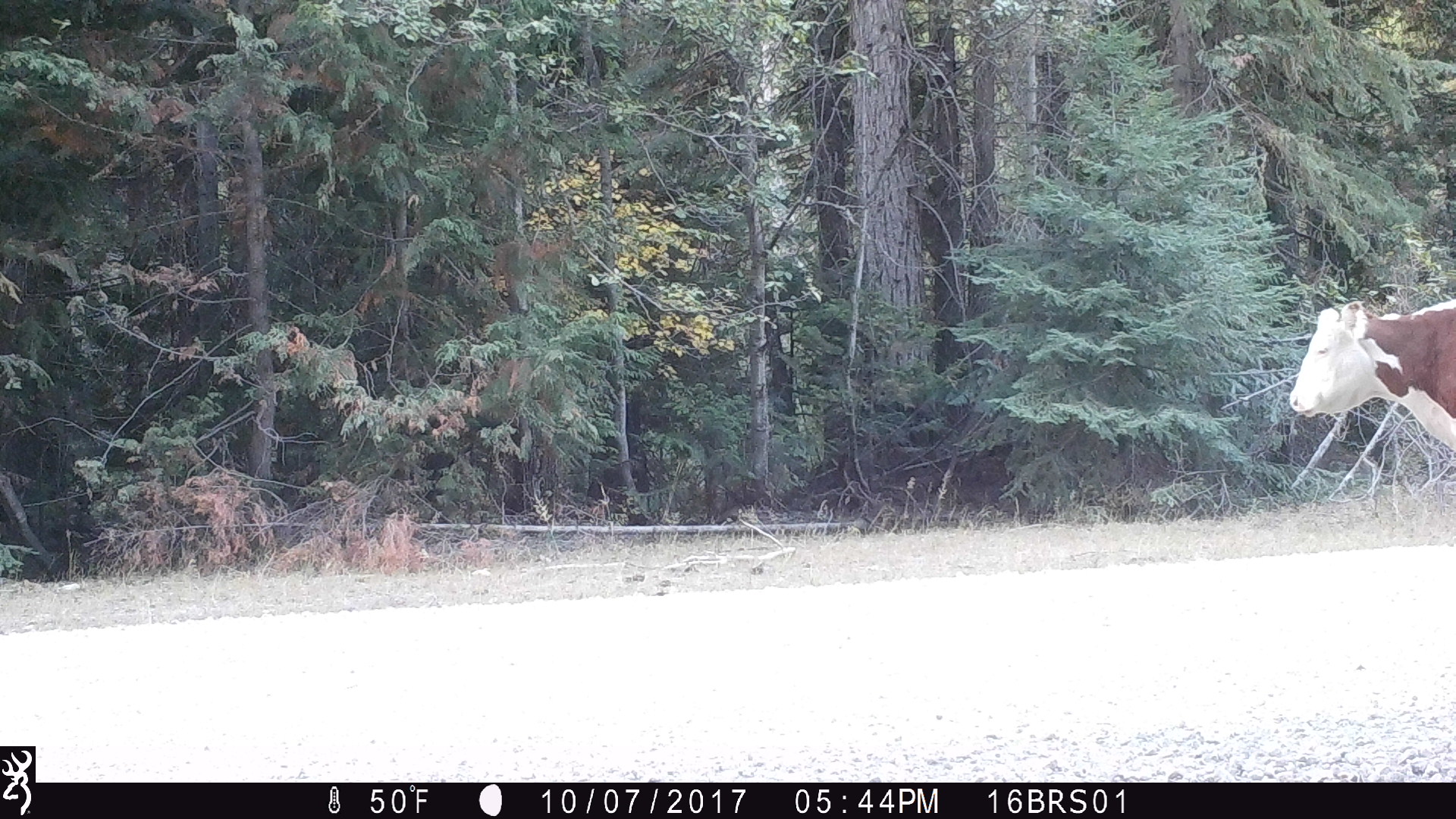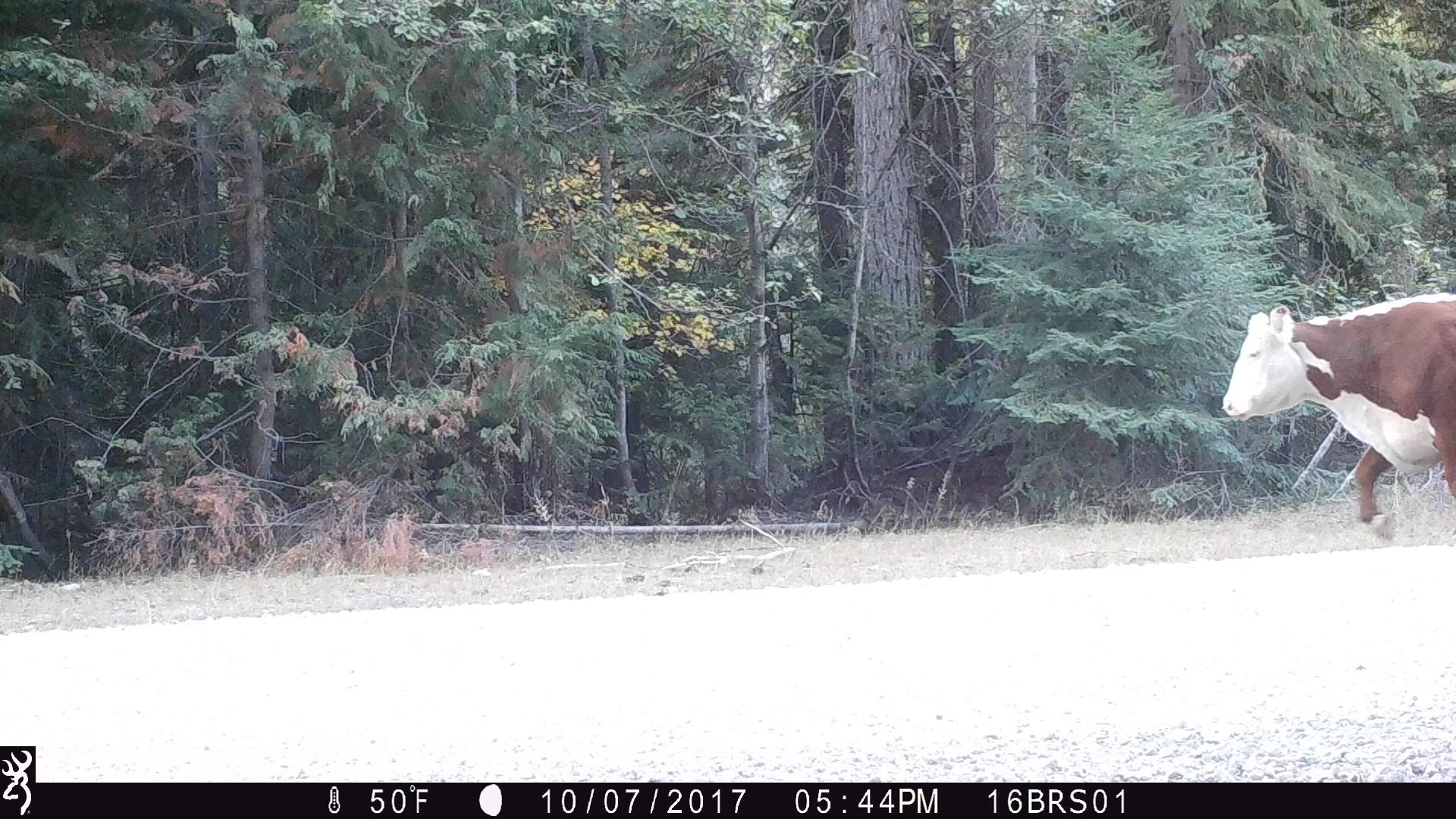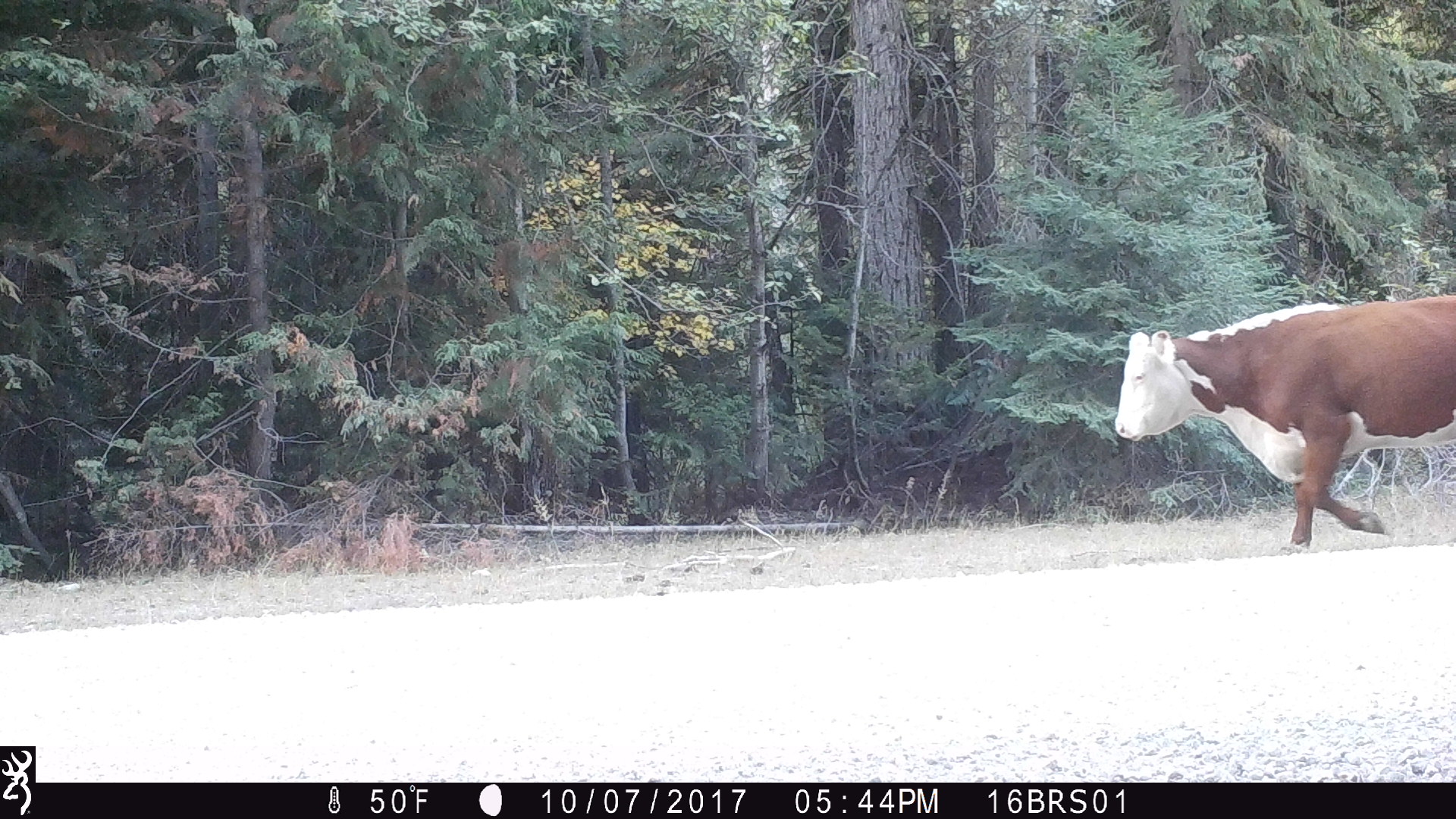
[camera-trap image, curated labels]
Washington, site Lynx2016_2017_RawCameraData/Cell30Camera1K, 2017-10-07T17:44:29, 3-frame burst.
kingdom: Animalia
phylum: Chordata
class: Mammalia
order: Artiodactyla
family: Bovidae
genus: Bos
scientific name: Bos taurus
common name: domestic cattle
Domestic cattle (Bos taurus). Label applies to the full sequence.